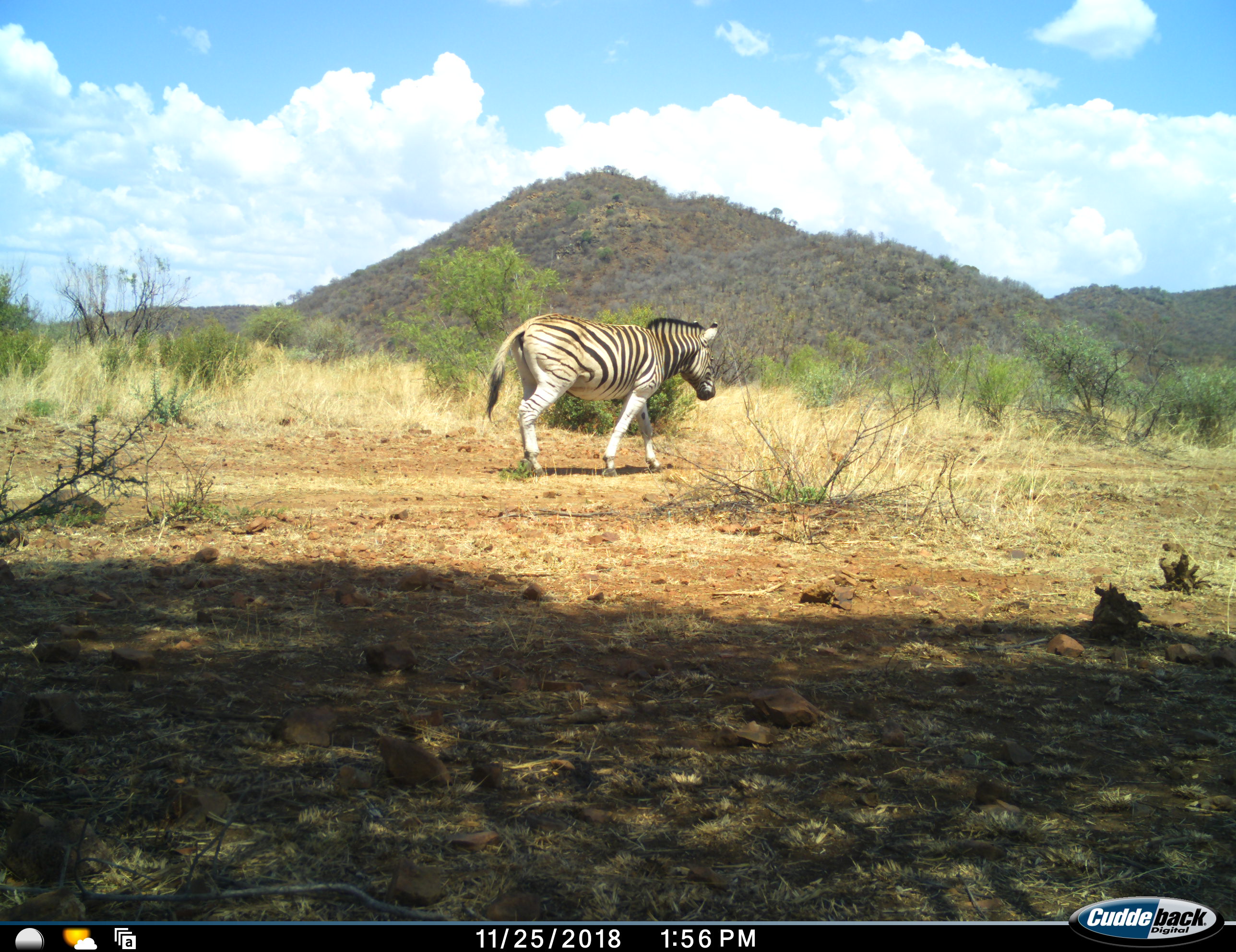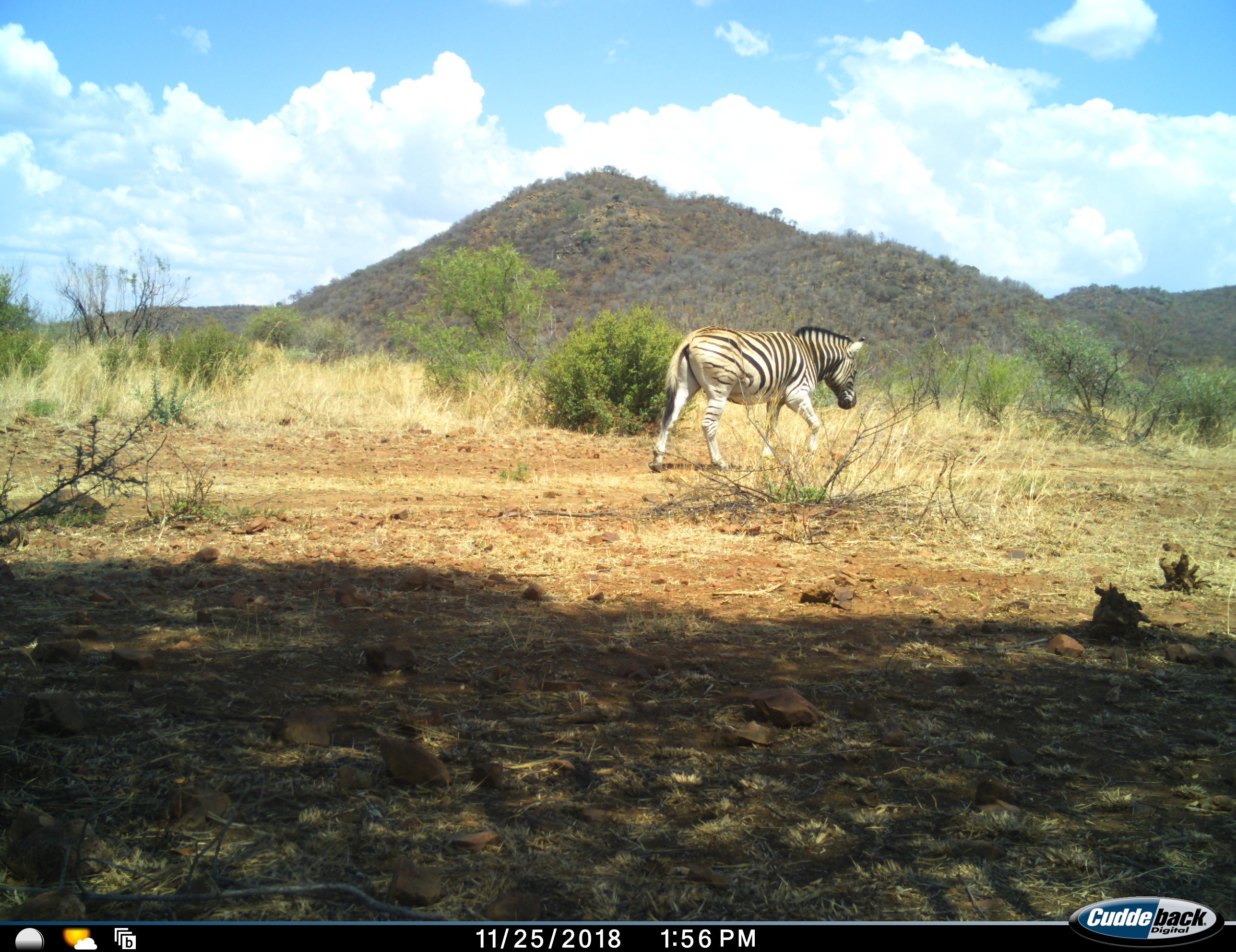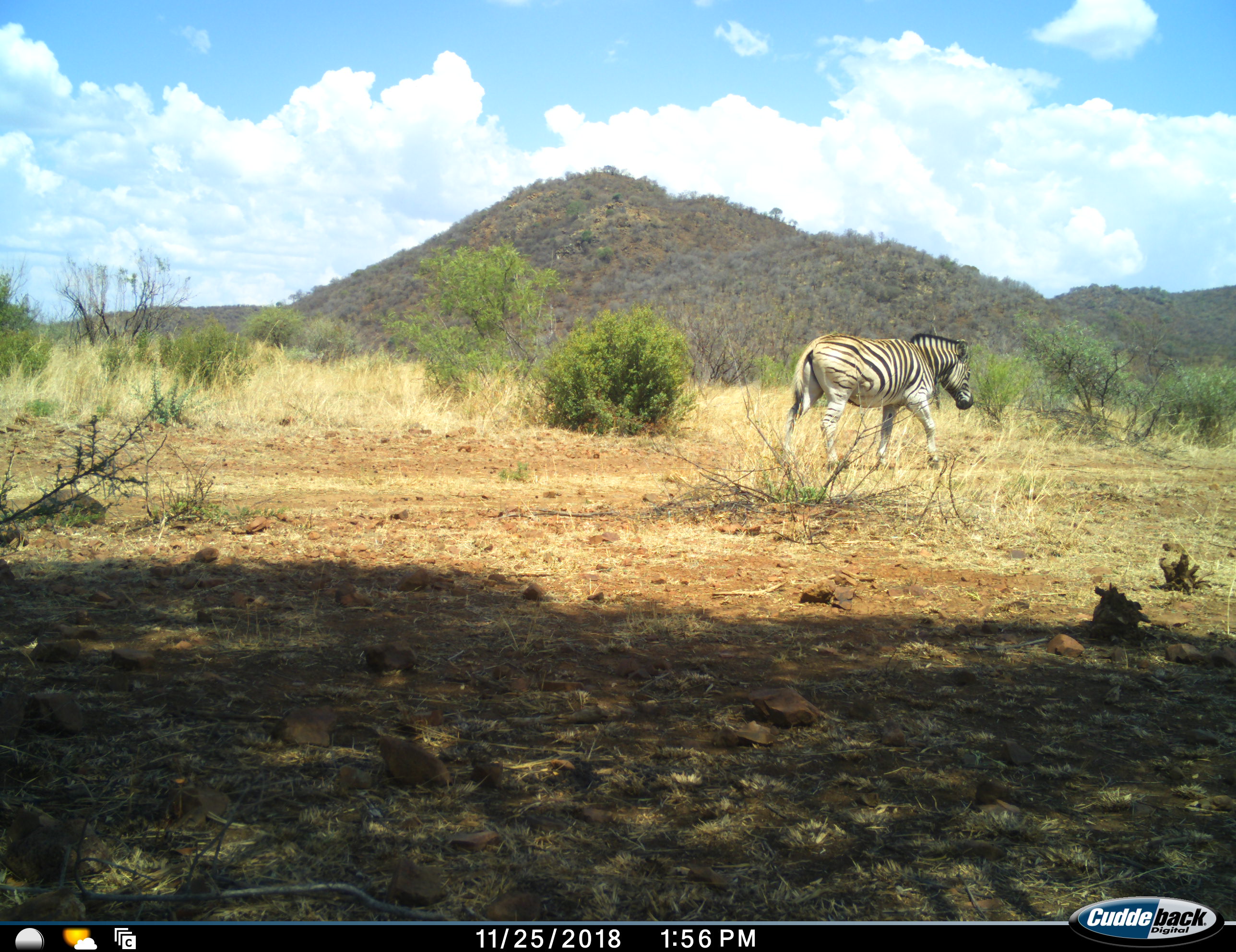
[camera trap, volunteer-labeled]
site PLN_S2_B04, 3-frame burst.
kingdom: Animalia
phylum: Chordata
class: Mammalia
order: Perissodactyla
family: Equidae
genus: Equus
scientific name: Equus quagga burchellii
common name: burchell's zebra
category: zebraburchells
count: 1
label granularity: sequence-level